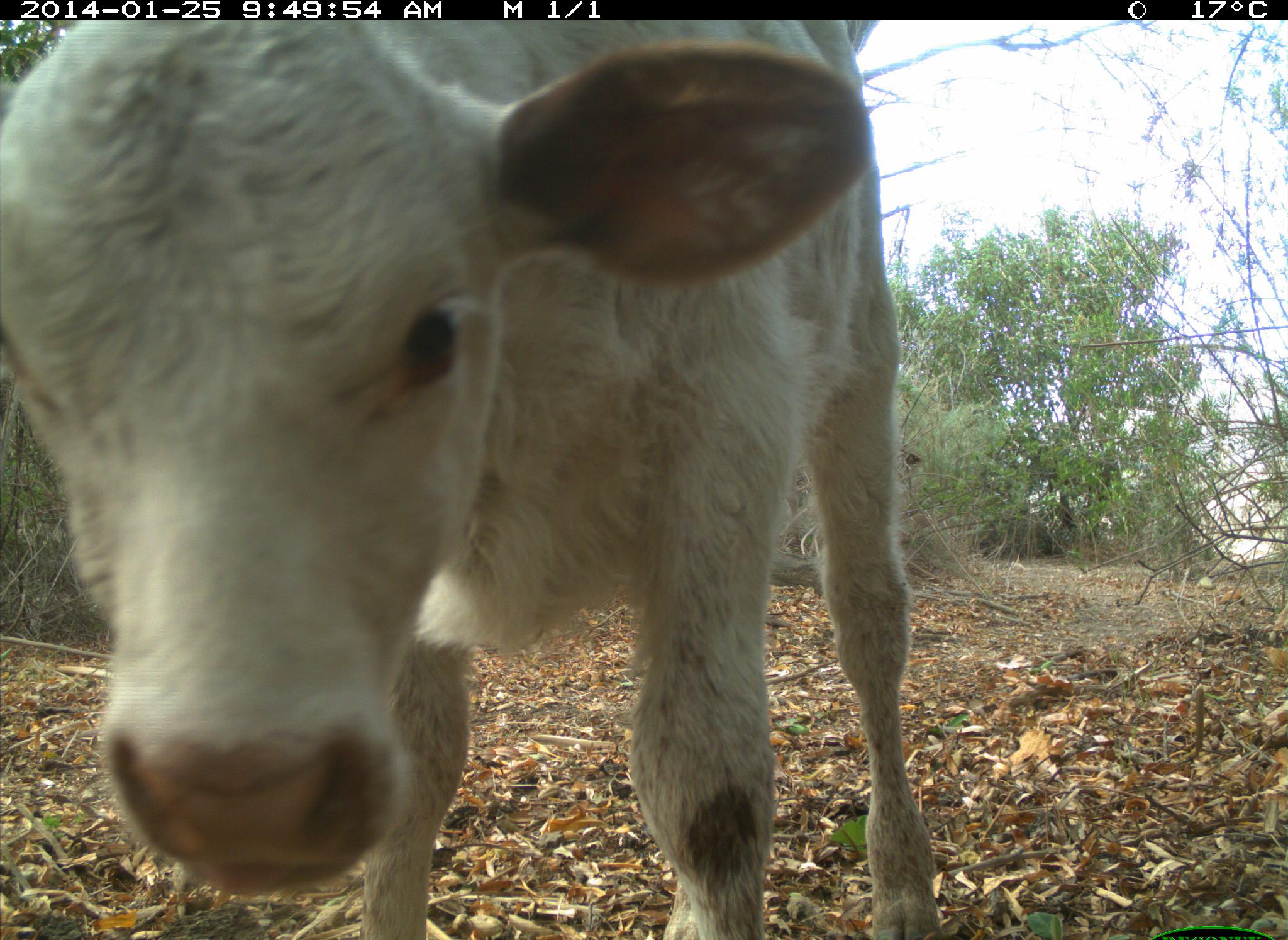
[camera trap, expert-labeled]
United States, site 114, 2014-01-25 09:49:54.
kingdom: Animalia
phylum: Chordata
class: Mammalia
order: Artiodactyla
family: Bovidae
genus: Bos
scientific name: Bos taurus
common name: cow